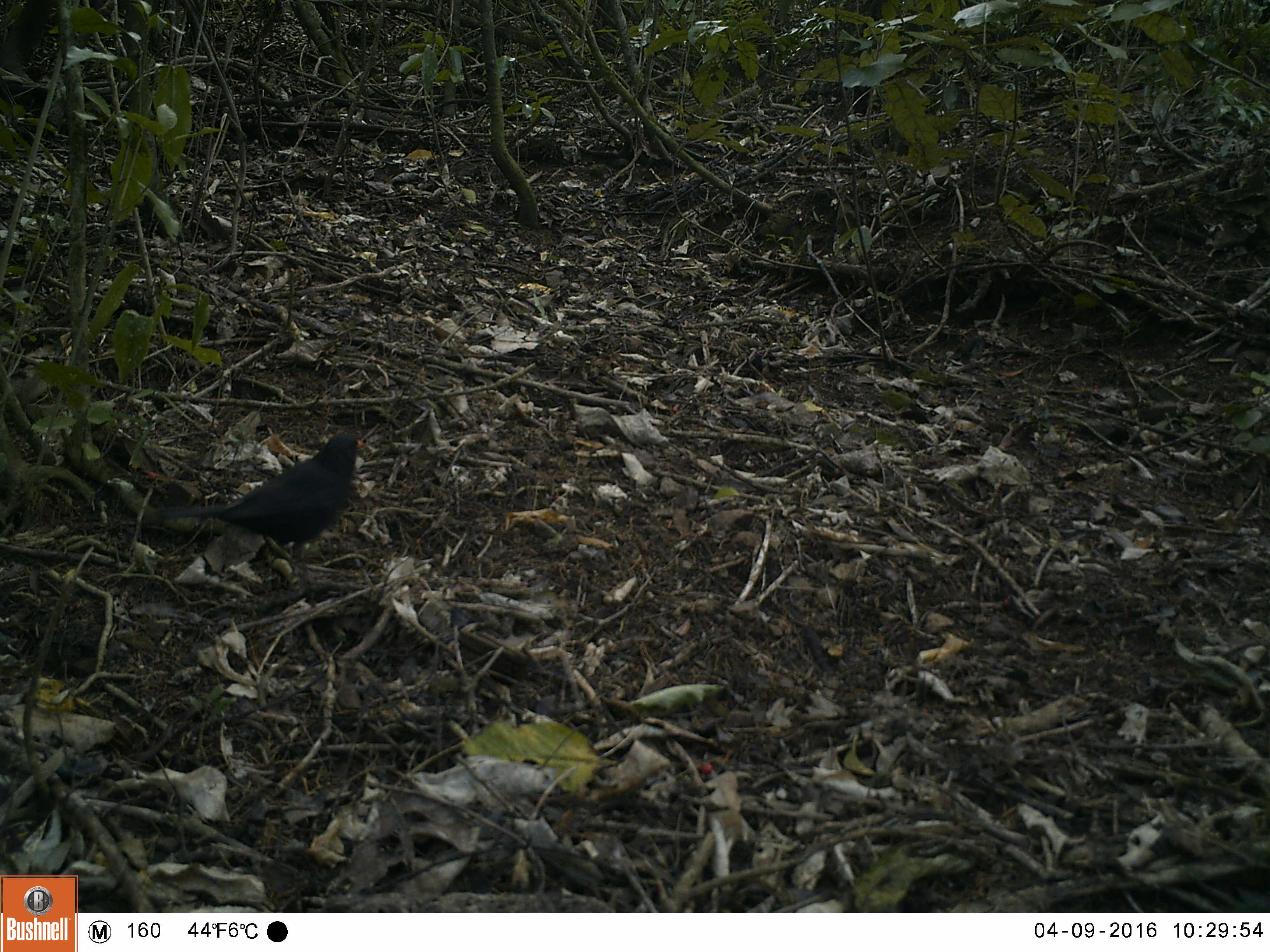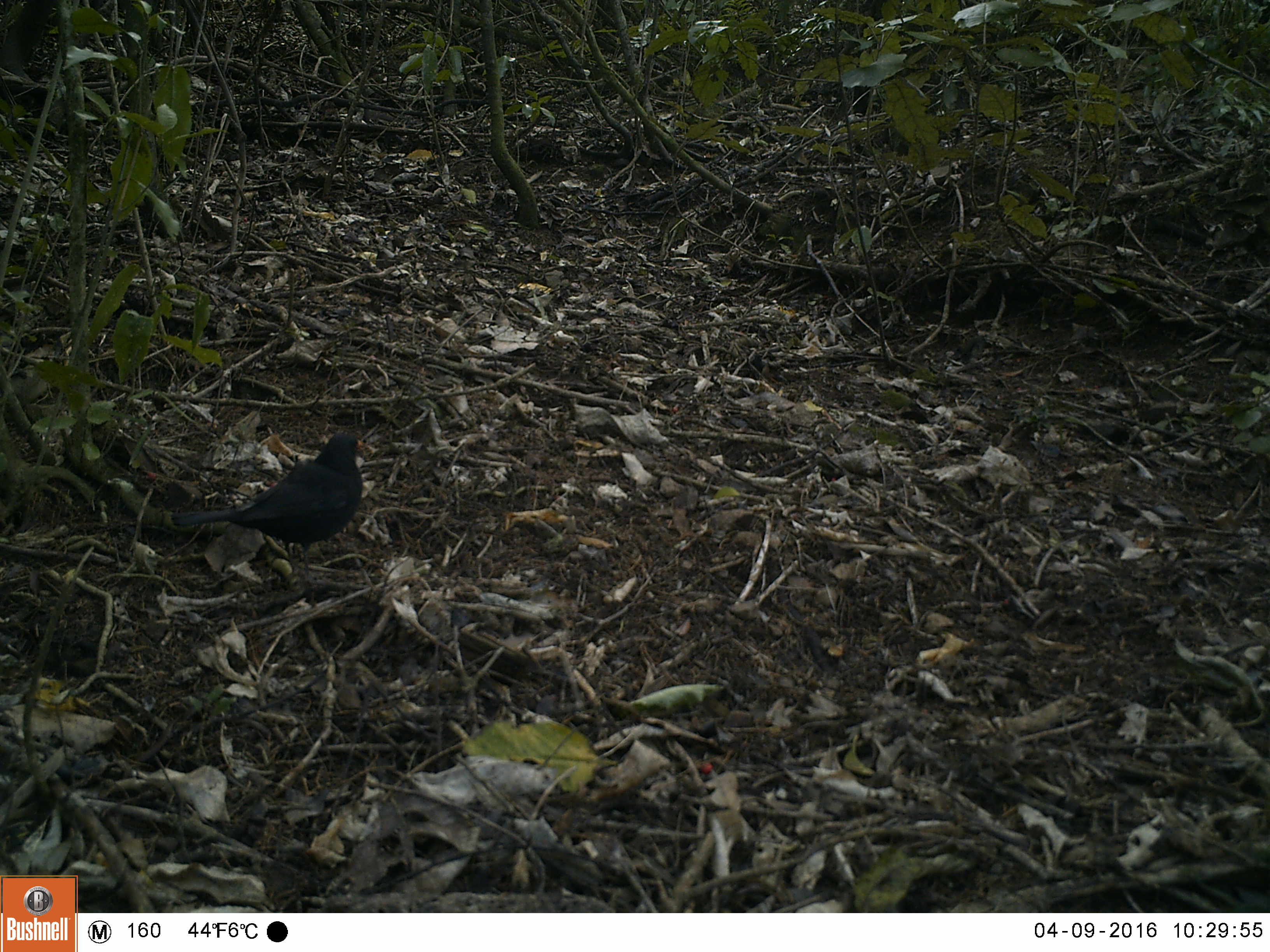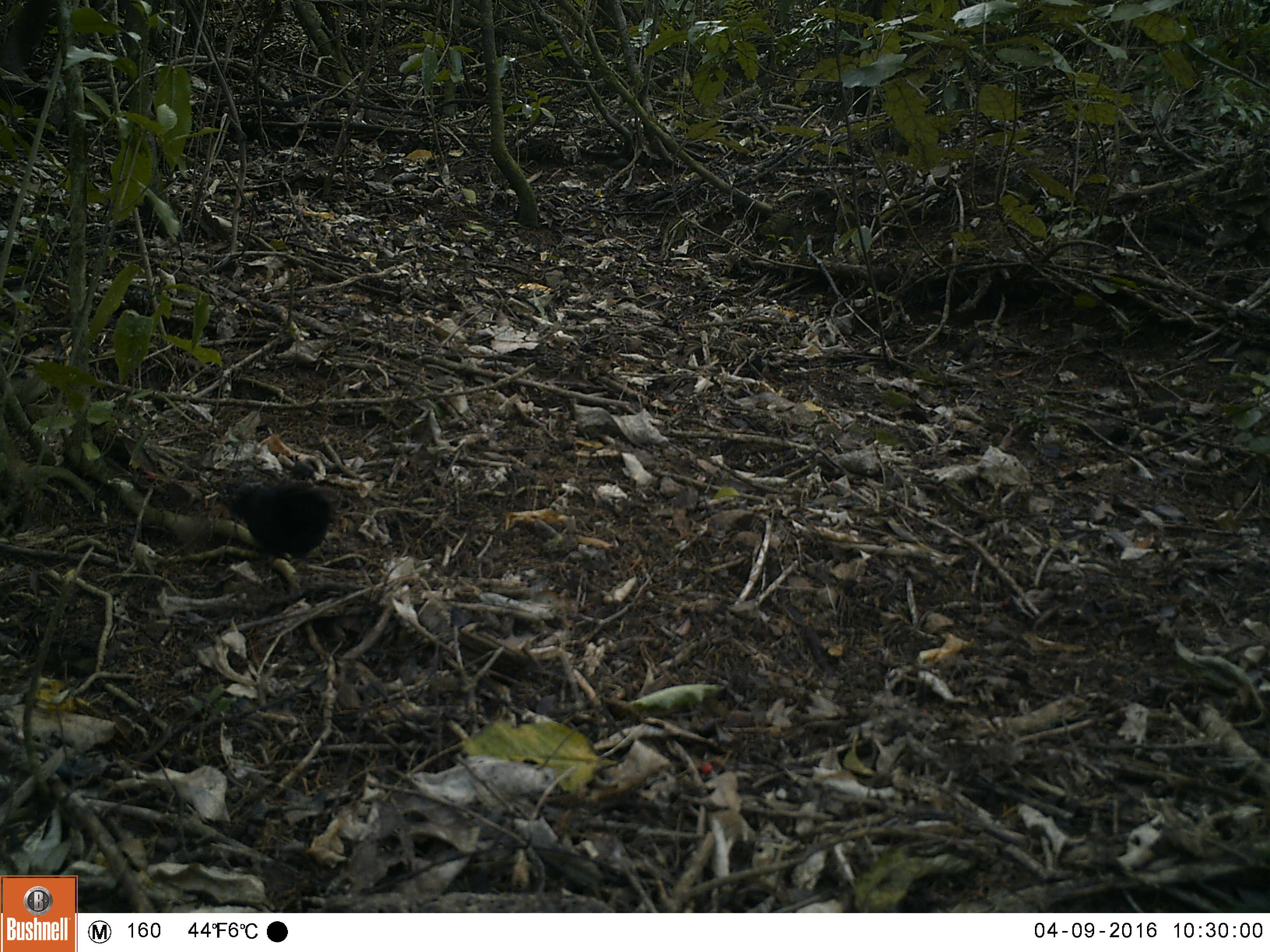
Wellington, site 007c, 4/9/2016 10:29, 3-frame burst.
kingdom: Animalia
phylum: Chordata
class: Aves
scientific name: Aves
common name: bird